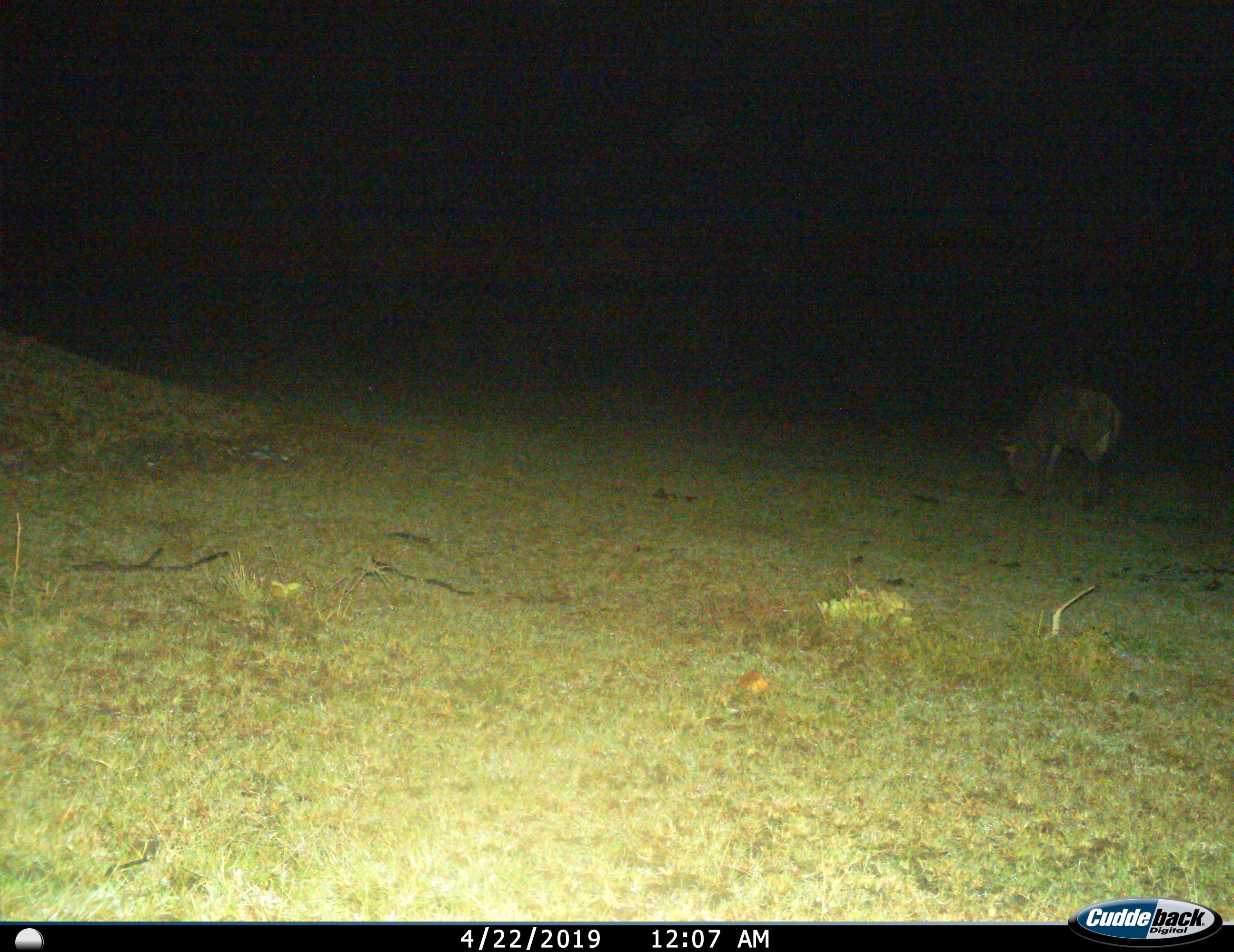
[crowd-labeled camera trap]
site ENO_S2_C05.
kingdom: Animalia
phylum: Chordata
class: Mammalia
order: Artiodactyla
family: Bovidae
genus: Connochaetes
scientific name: Connochaetes taurinus taurinus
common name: blue wildebeest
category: wildebeestblue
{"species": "wildebeestblue (blue wildebeest) (Connochaetes taurinus taurinus)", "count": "1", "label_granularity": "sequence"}